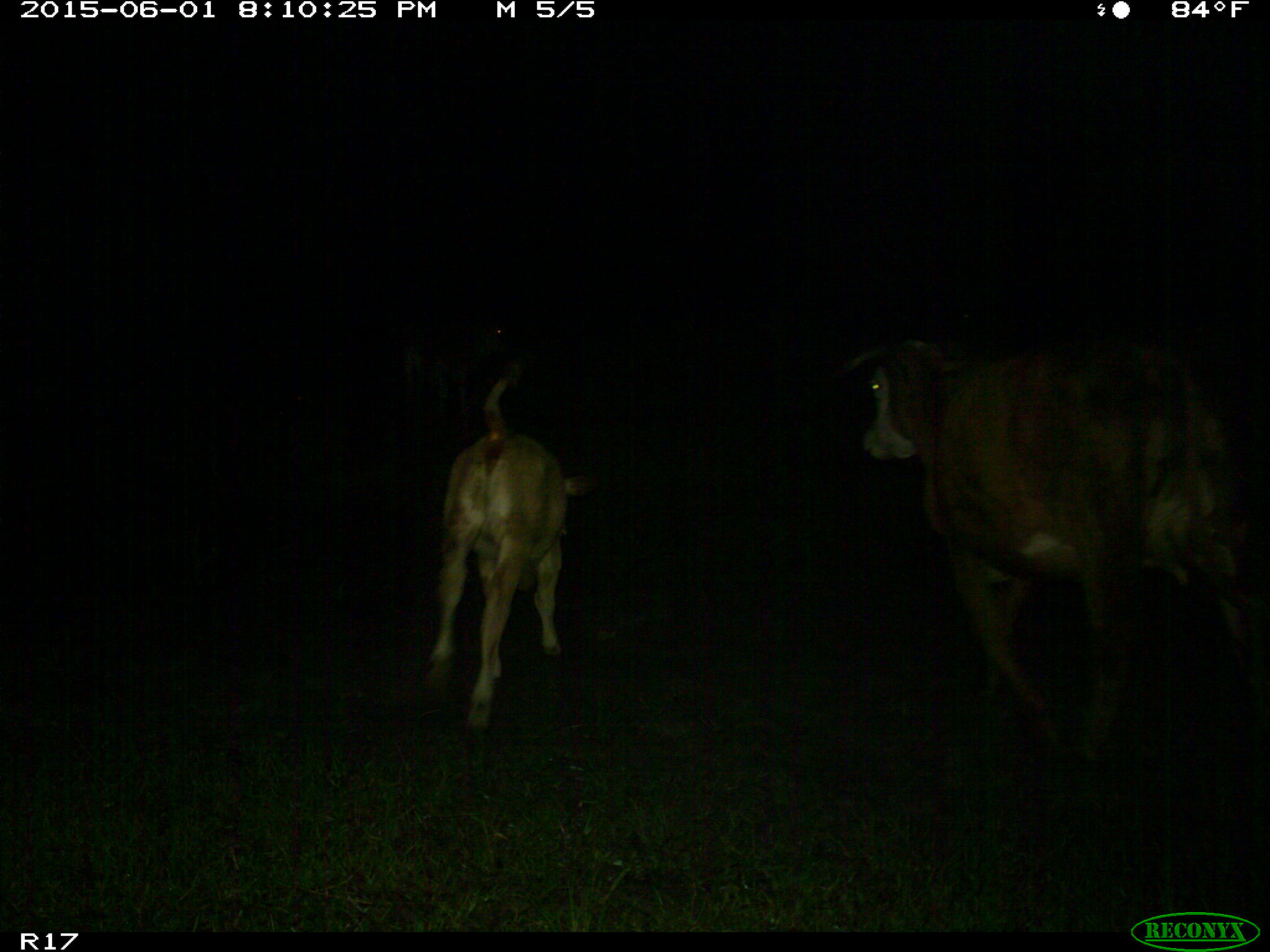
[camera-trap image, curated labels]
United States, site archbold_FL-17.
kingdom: Animalia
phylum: Chordata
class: Mammalia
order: Artiodactyla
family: Bovidae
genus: Bos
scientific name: Bos taurus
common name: domestic cow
Bos taurus (domestic cow).